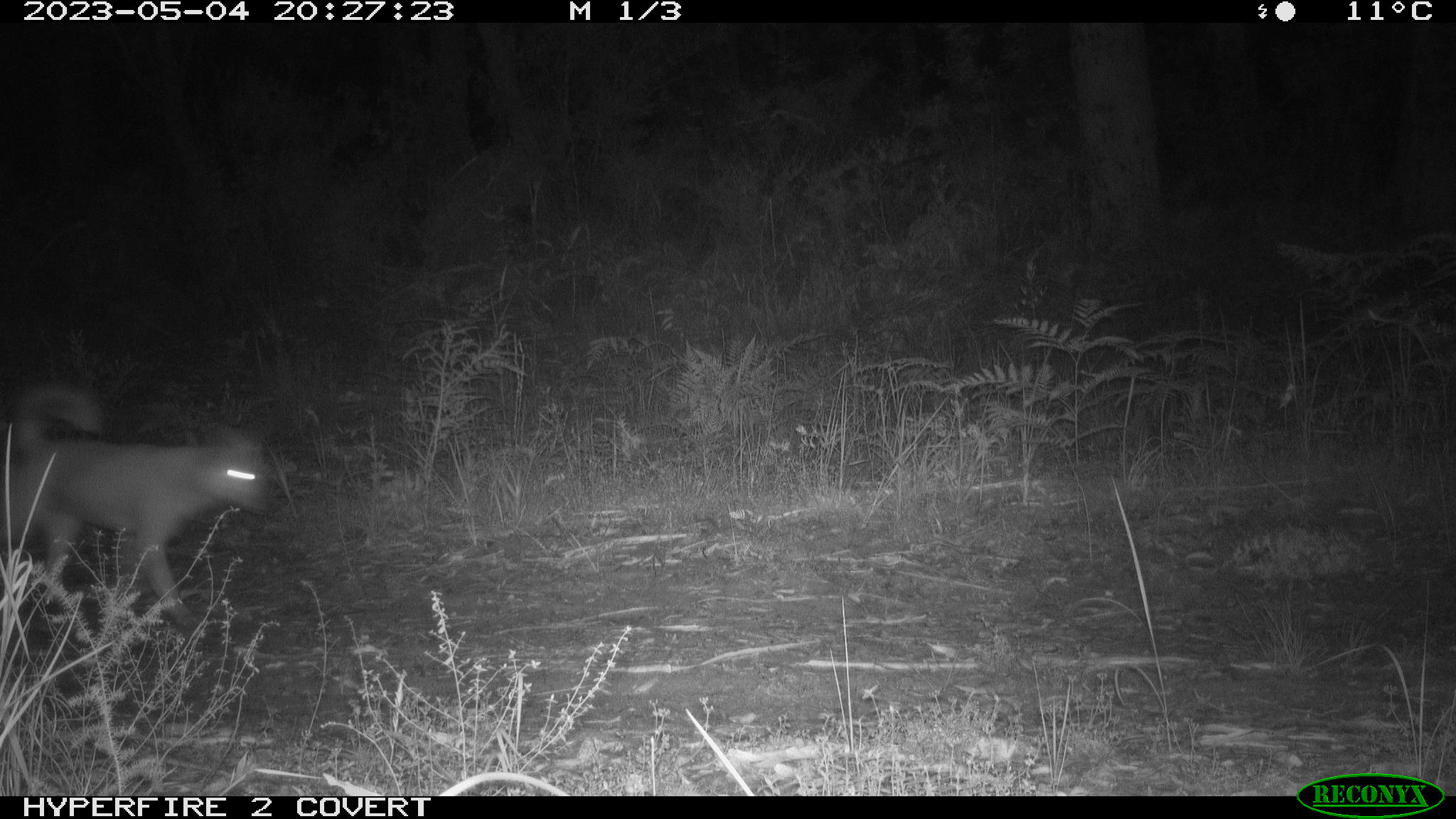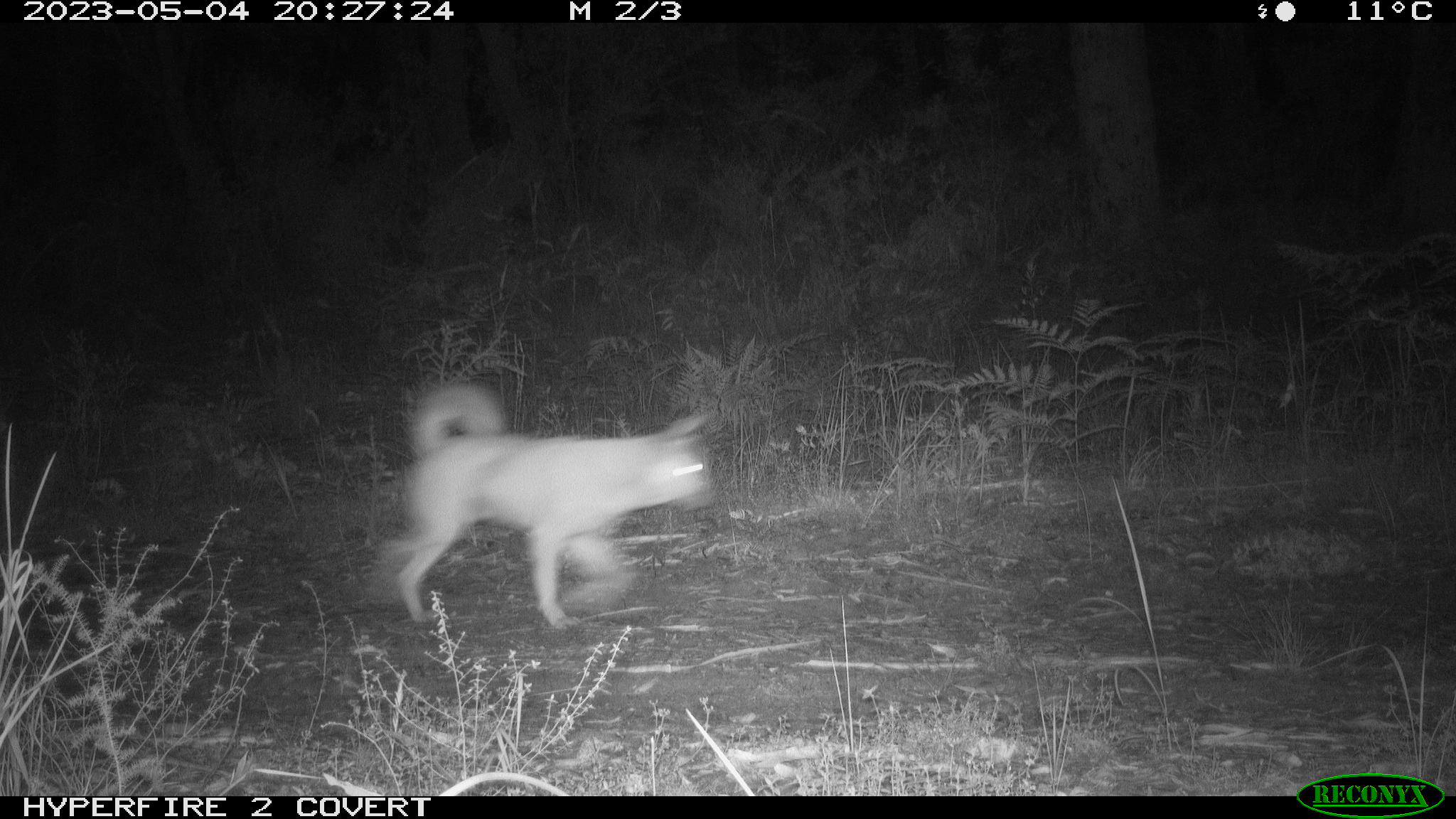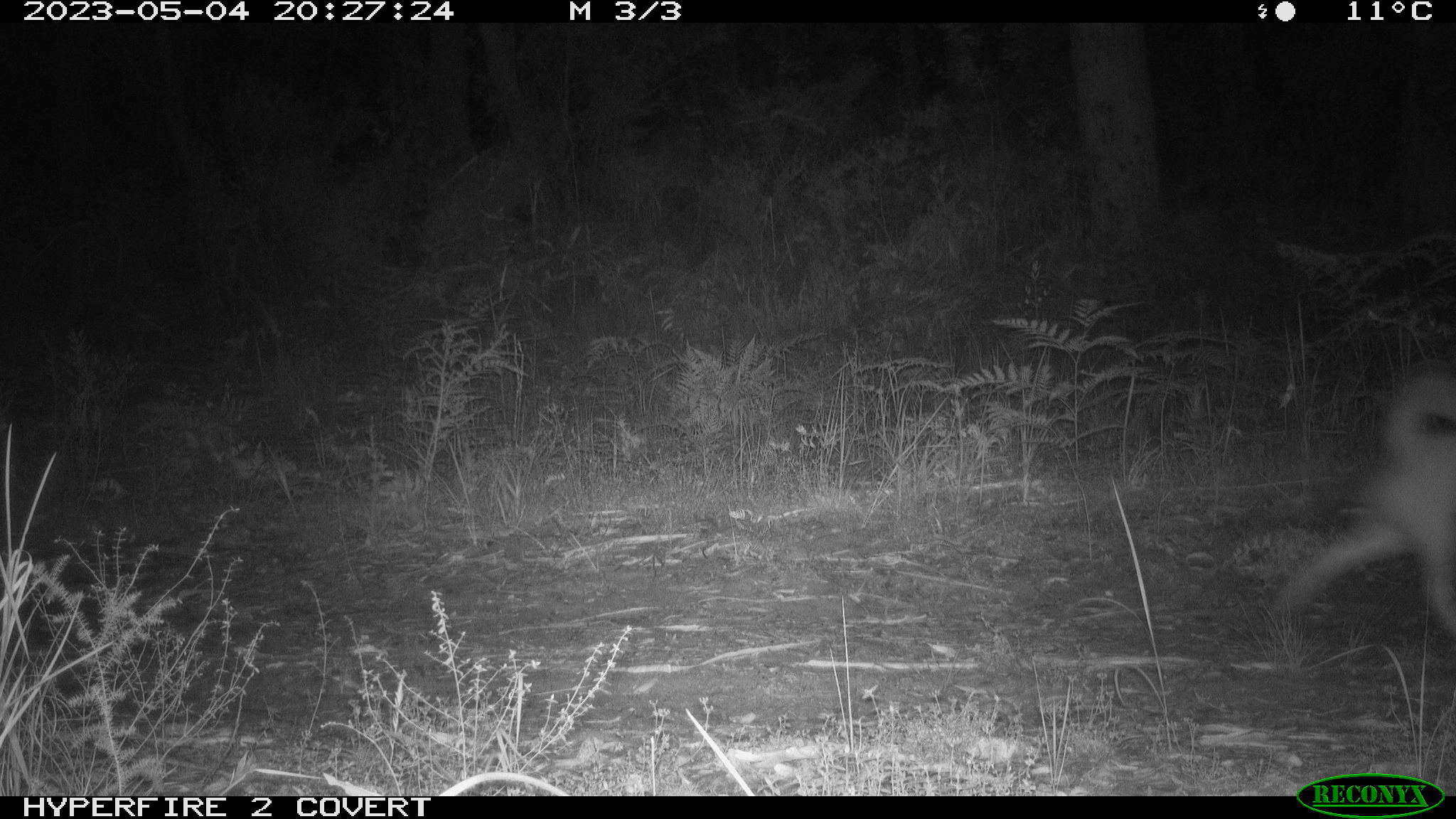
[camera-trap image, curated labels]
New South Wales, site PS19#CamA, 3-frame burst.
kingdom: Animalia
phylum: Chordata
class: Mammalia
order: Carnivora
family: Canidae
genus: Canis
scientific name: Canis familiaris dingo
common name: dingo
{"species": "dingo (Canis familiaris dingo)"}